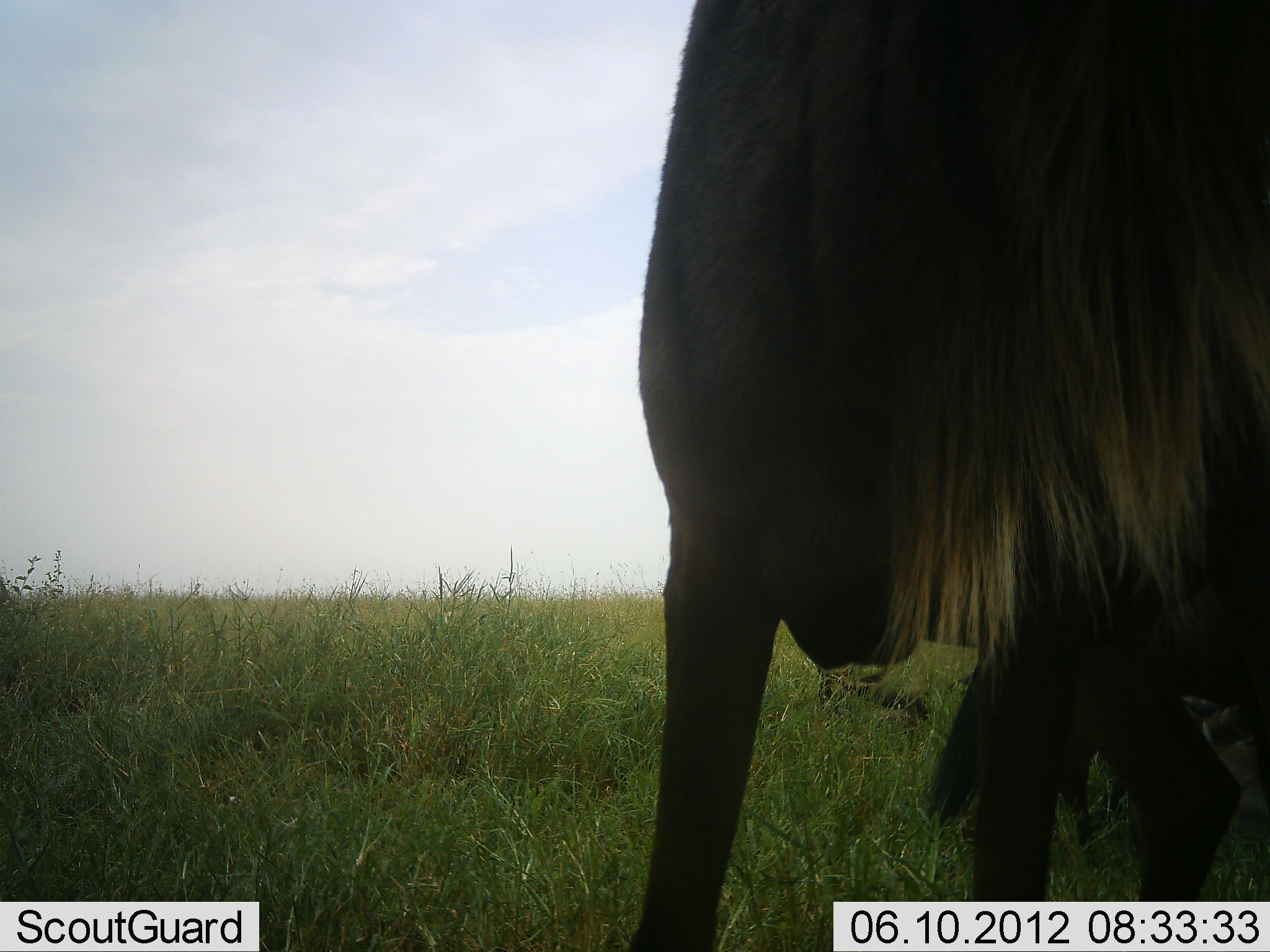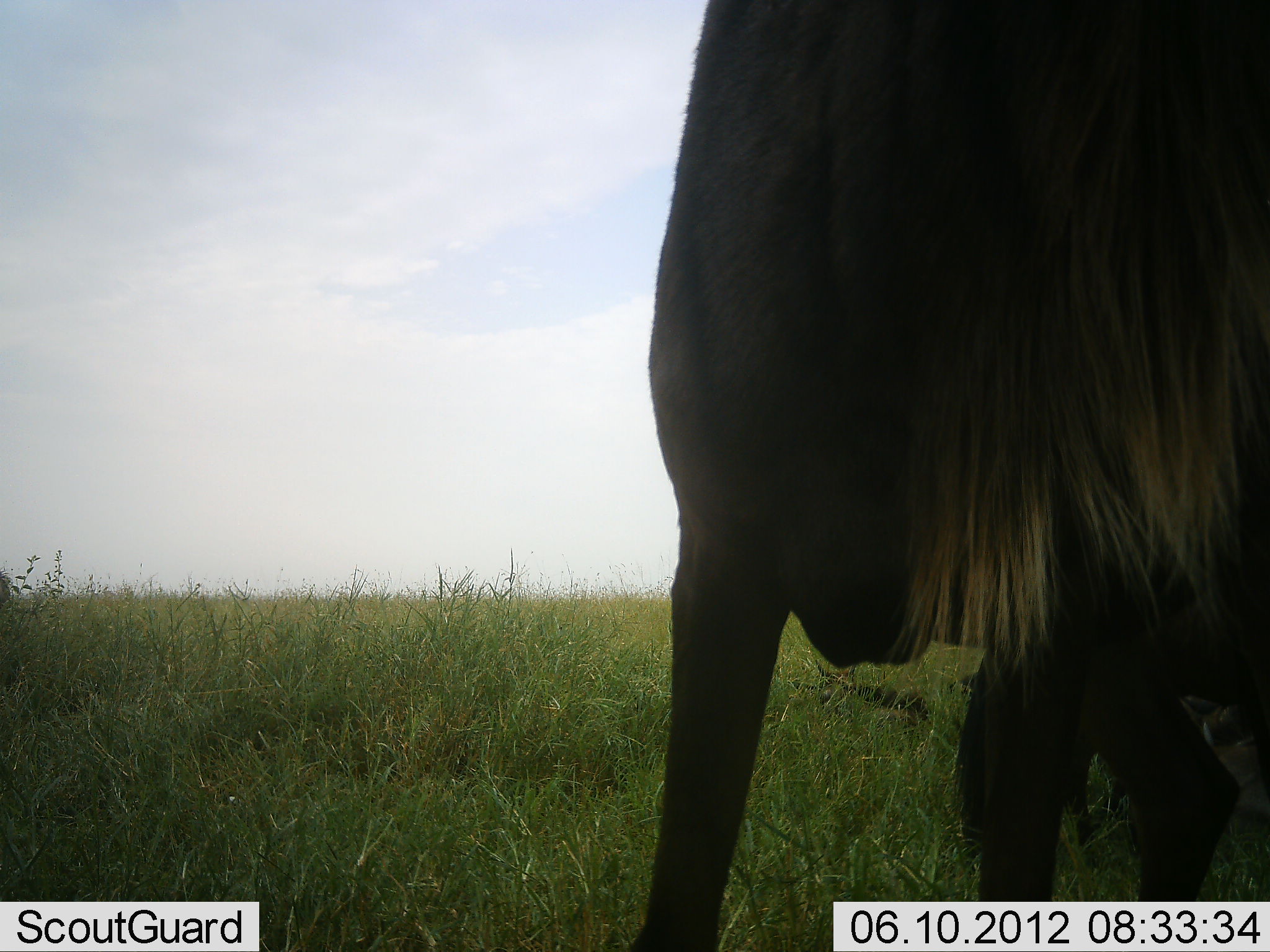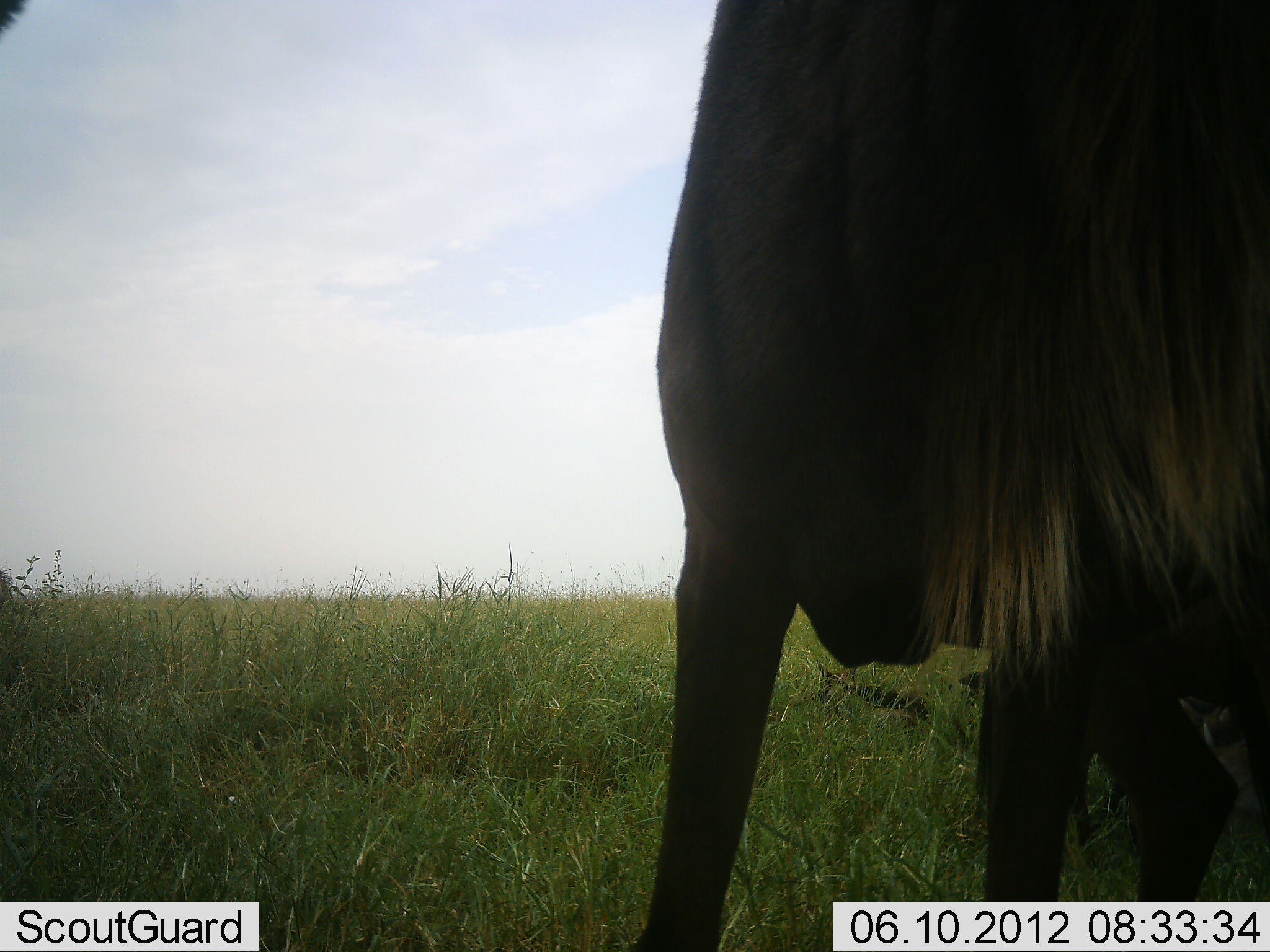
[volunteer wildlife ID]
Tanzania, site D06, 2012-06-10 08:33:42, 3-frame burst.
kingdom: Animalia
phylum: Chordata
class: Mammalia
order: Artiodactyla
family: Bovidae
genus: Connochaetes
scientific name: Connochaetes taurinus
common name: blue wildebeest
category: wildebeest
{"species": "wildebeest (blue wildebeest) (Connochaetes taurinus)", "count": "2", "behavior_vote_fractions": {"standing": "90%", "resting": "40%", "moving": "0%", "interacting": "0%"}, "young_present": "20%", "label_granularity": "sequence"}